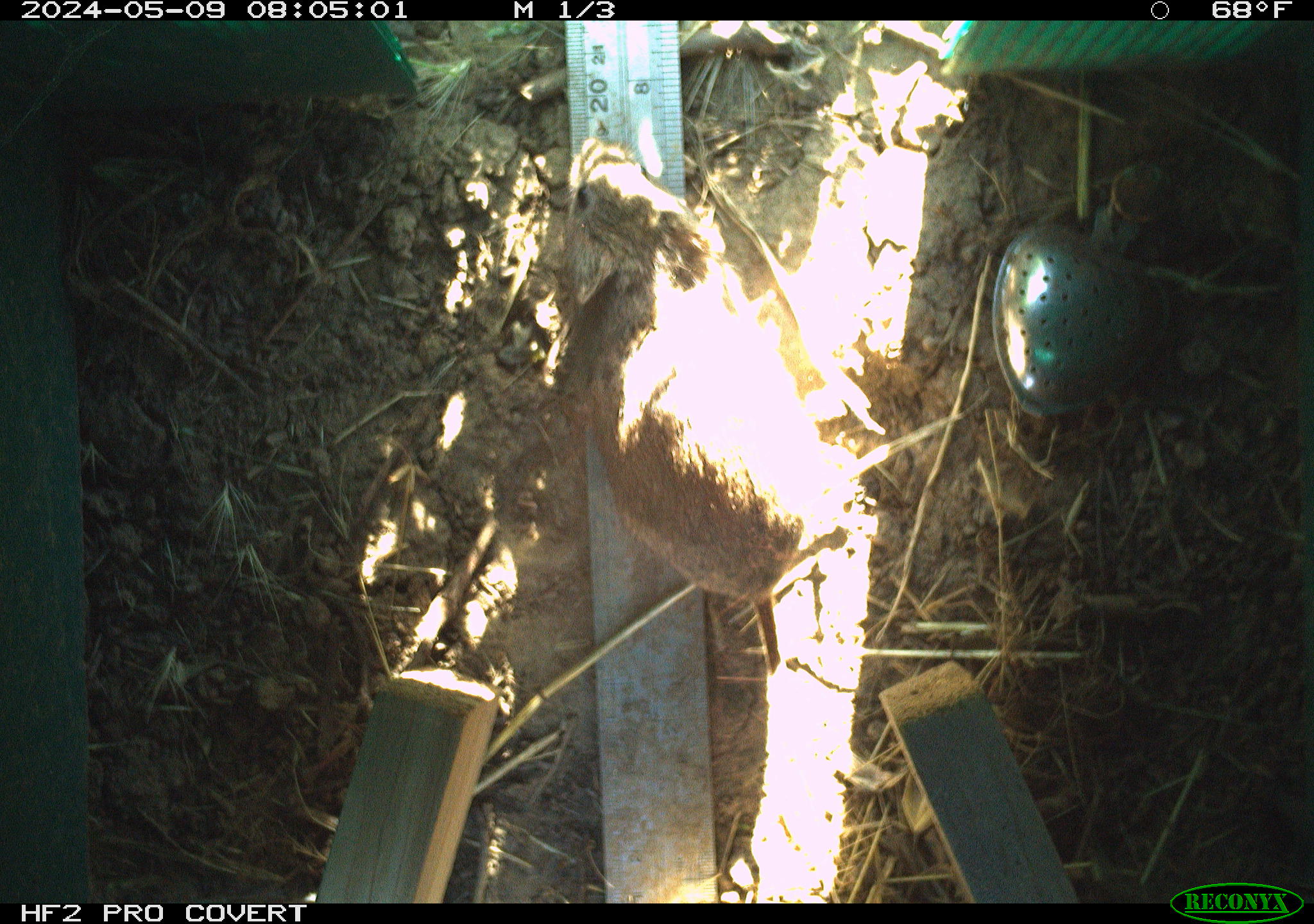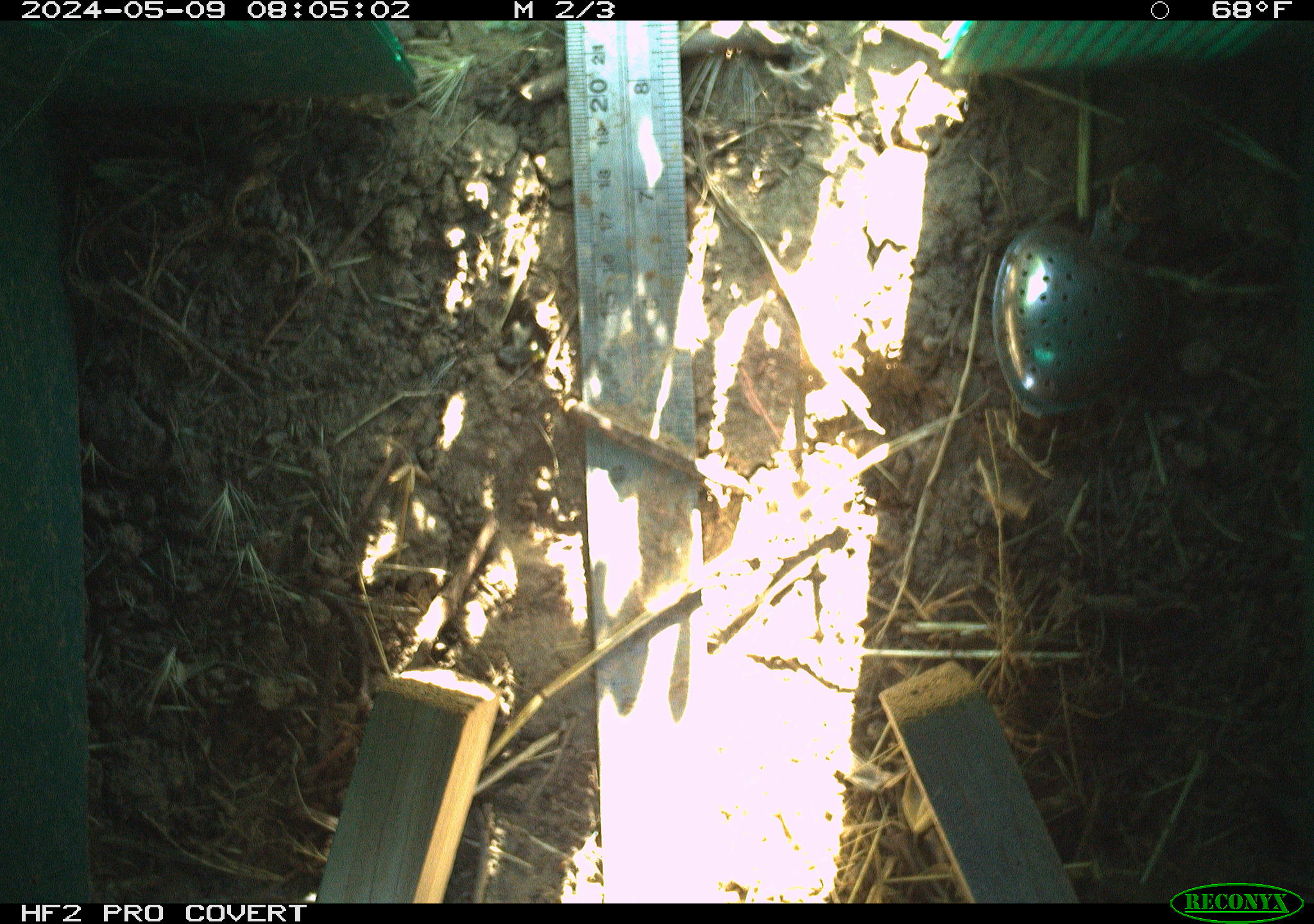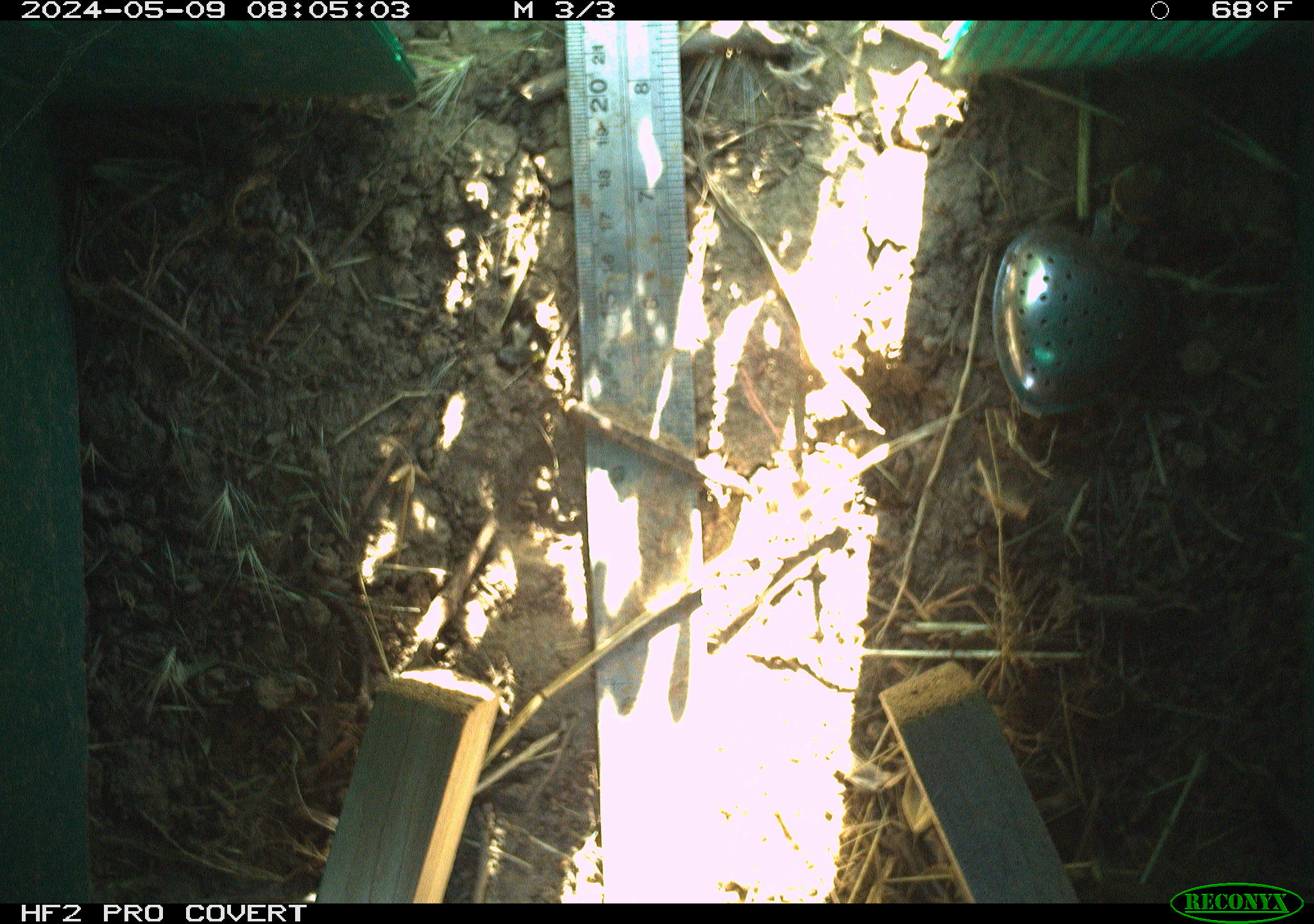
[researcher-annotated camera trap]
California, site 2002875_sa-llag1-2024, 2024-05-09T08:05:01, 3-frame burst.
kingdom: Animalia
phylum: Chordata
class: Mammalia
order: Rodentia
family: Cricetidae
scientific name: Arvicolinae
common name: voles, lemmings, and muskrats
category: arvicolinae subfamily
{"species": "arvicolinae subfamily (voles, lemmings, and muskrats) (Arvicolinae)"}